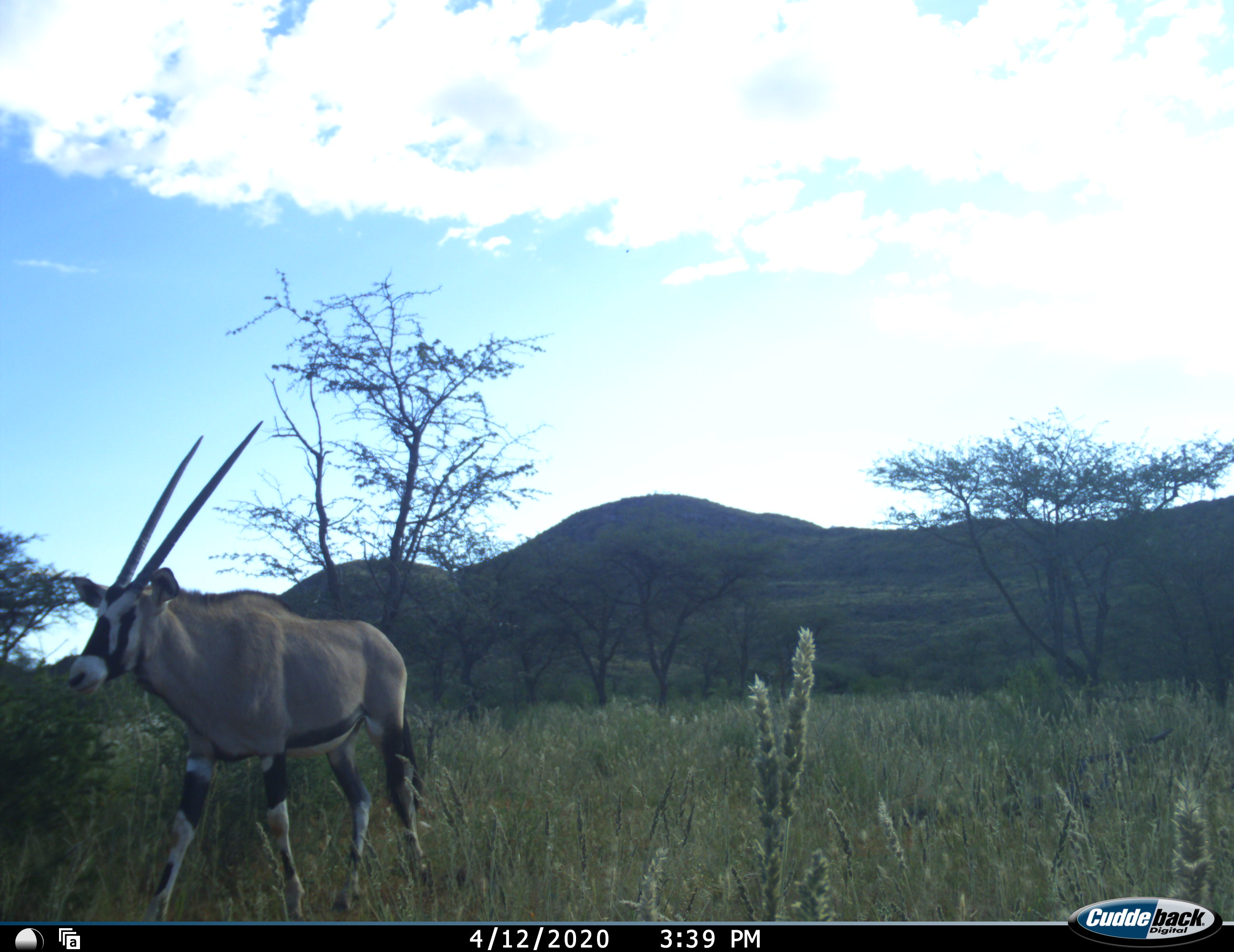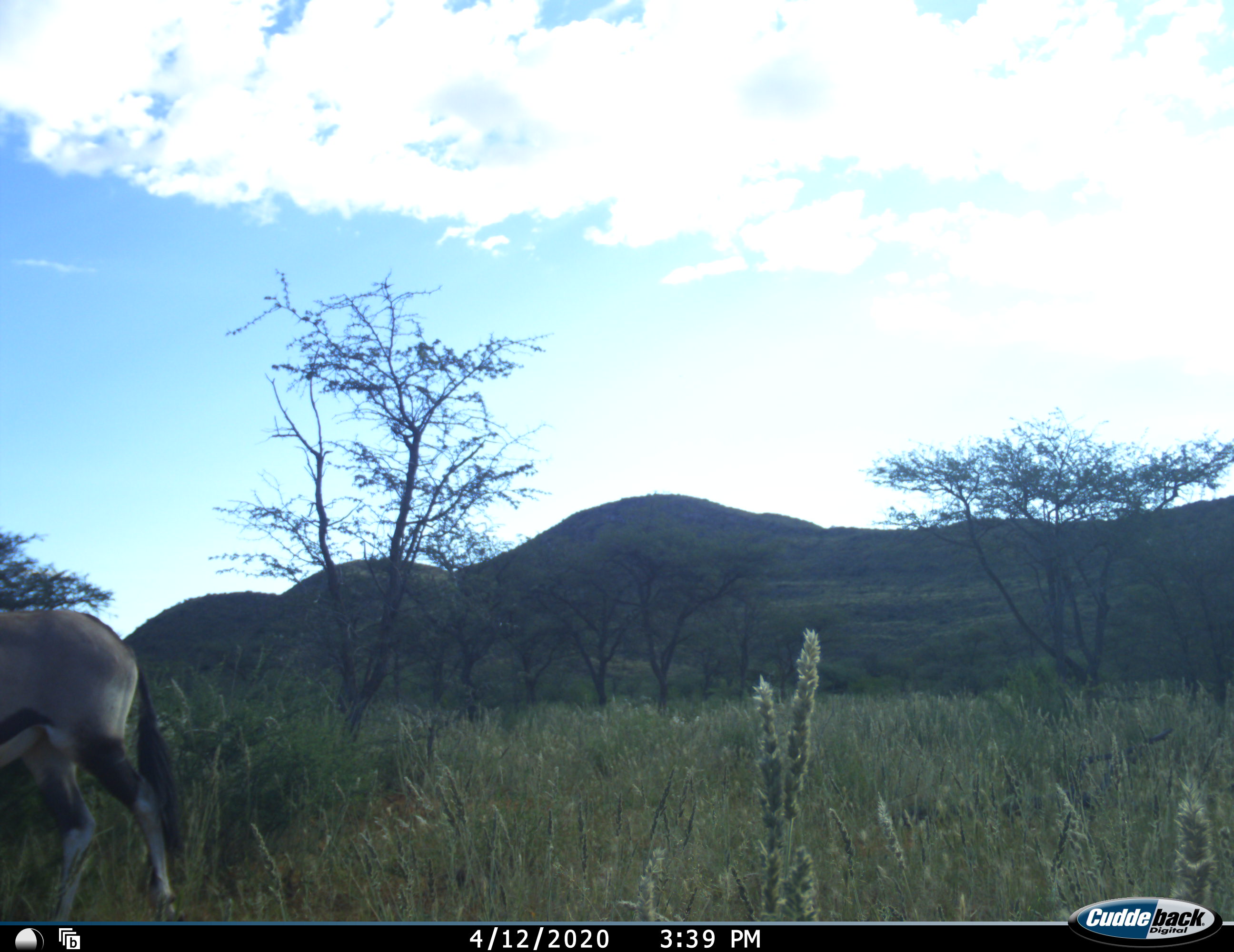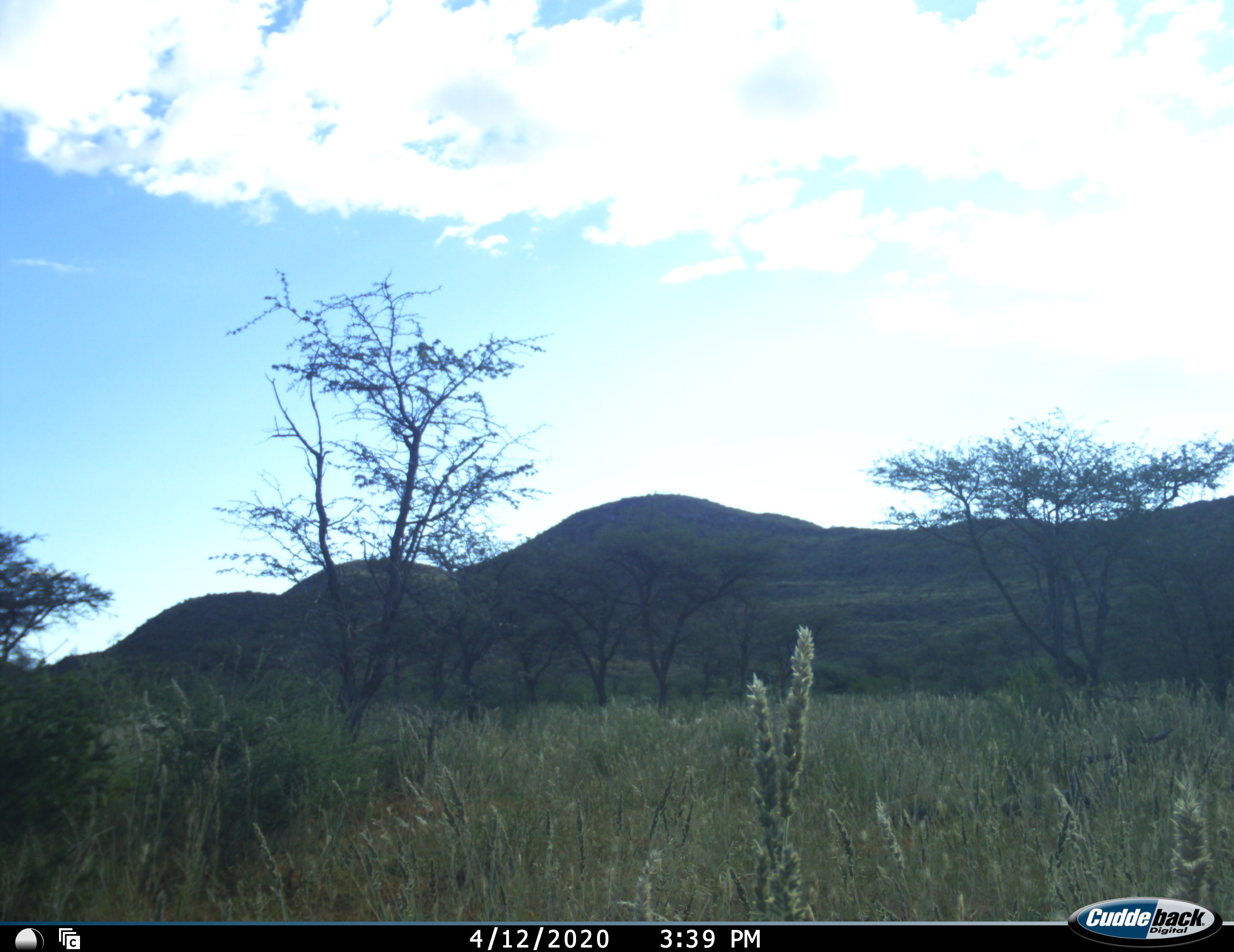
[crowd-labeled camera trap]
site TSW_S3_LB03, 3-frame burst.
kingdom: Animalia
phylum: Chordata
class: Mammalia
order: Artiodactyla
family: Bovidae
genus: Oryx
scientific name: Oryx gazella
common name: gemsbok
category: oryx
Oryx (gemsbok) (Oryx gazella), count 1. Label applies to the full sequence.